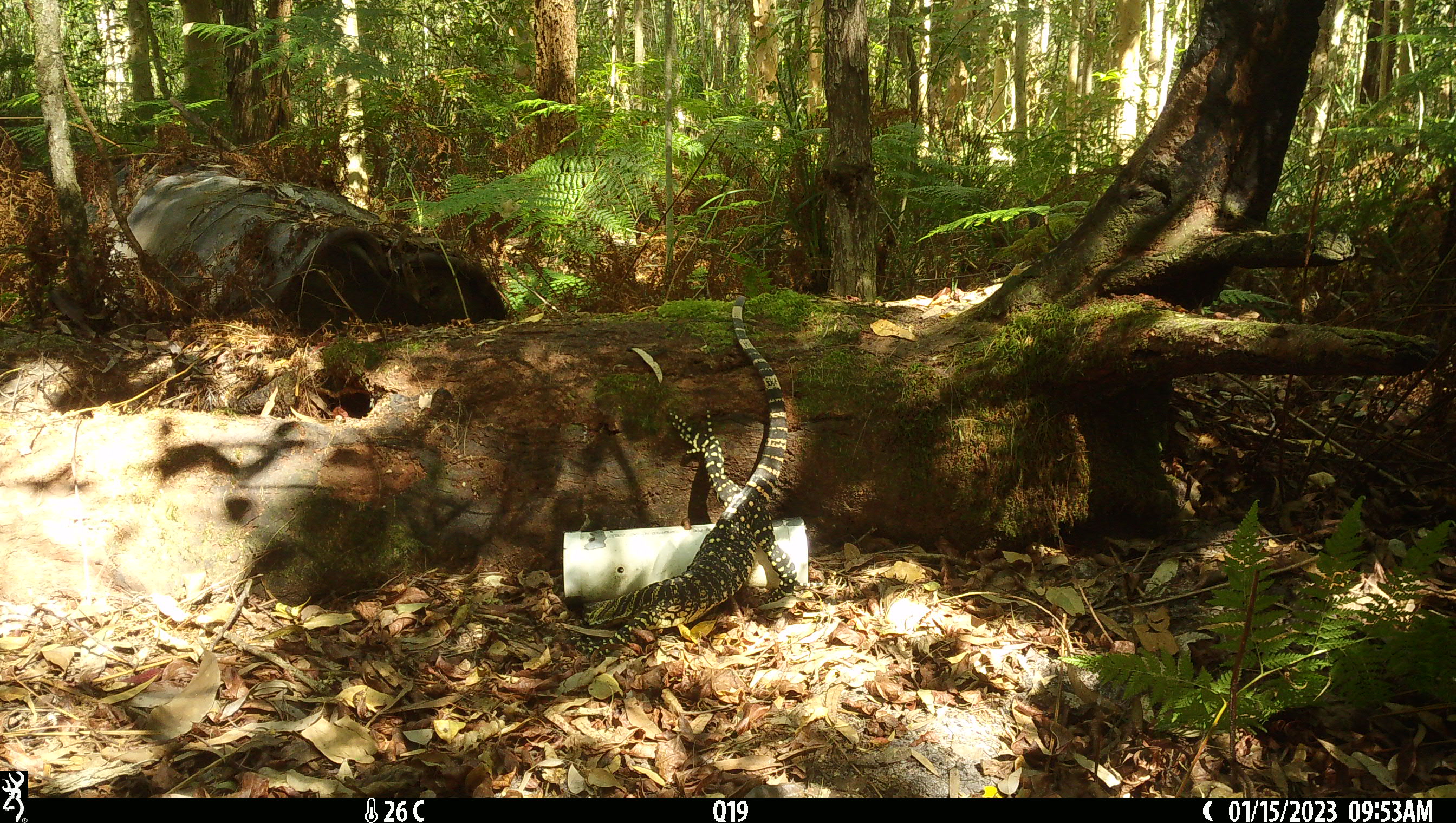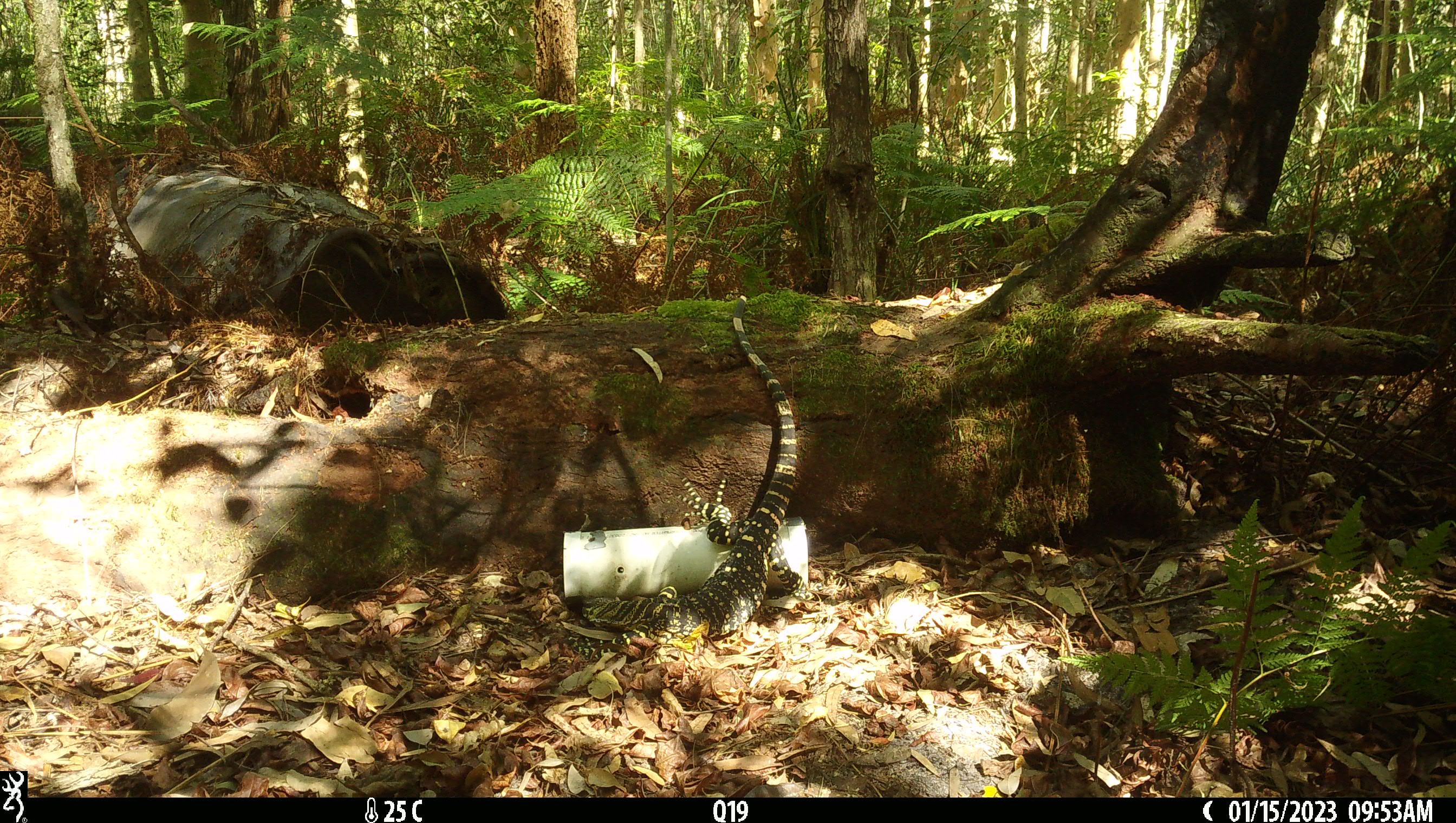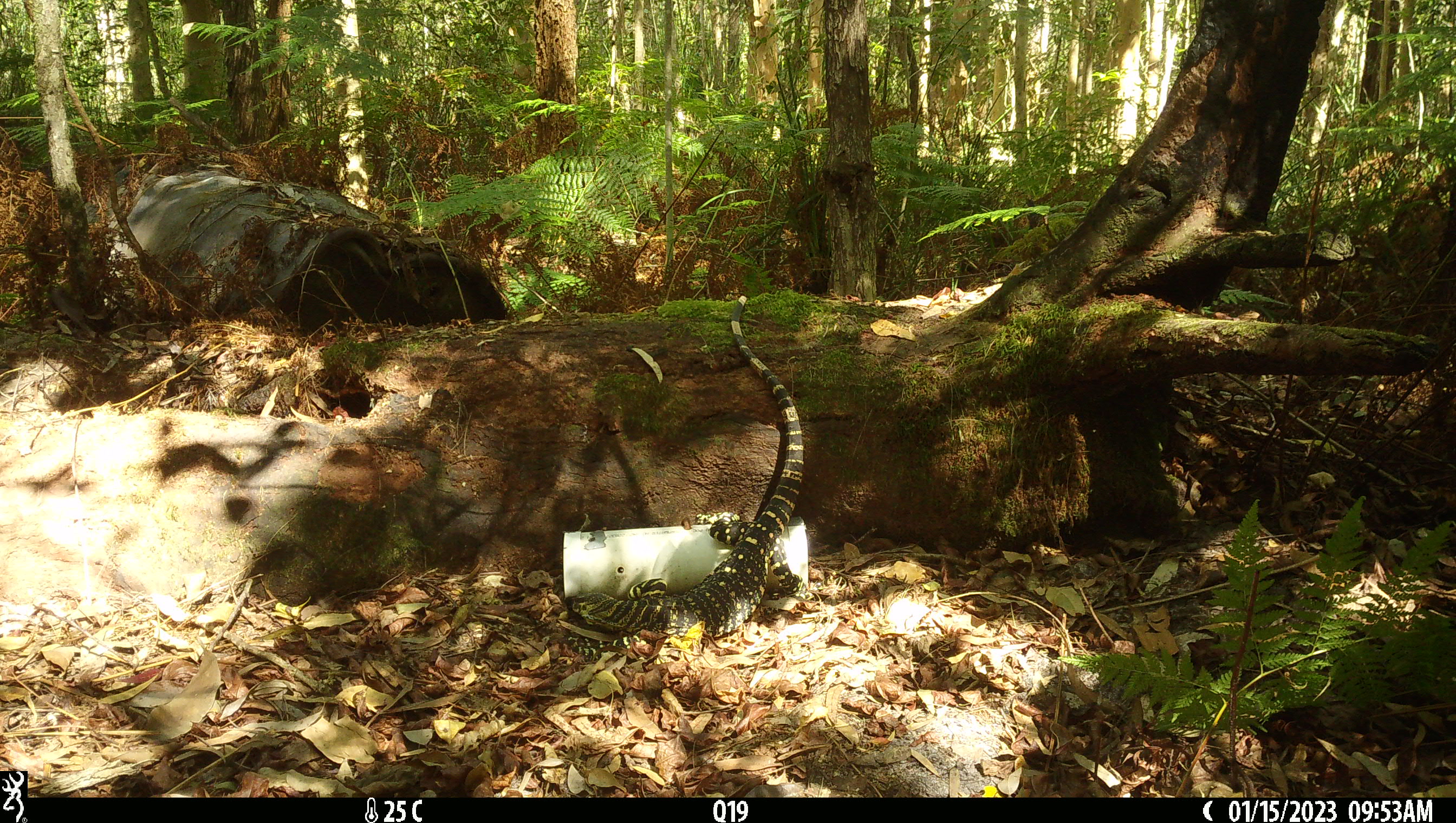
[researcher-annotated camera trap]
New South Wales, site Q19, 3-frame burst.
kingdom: Animalia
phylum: Chordata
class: Reptilia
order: Squamata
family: Varanidae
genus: Varanus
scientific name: Varanus varius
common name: lace monitor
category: goanna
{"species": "goanna (lace monitor) (Varanus varius)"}